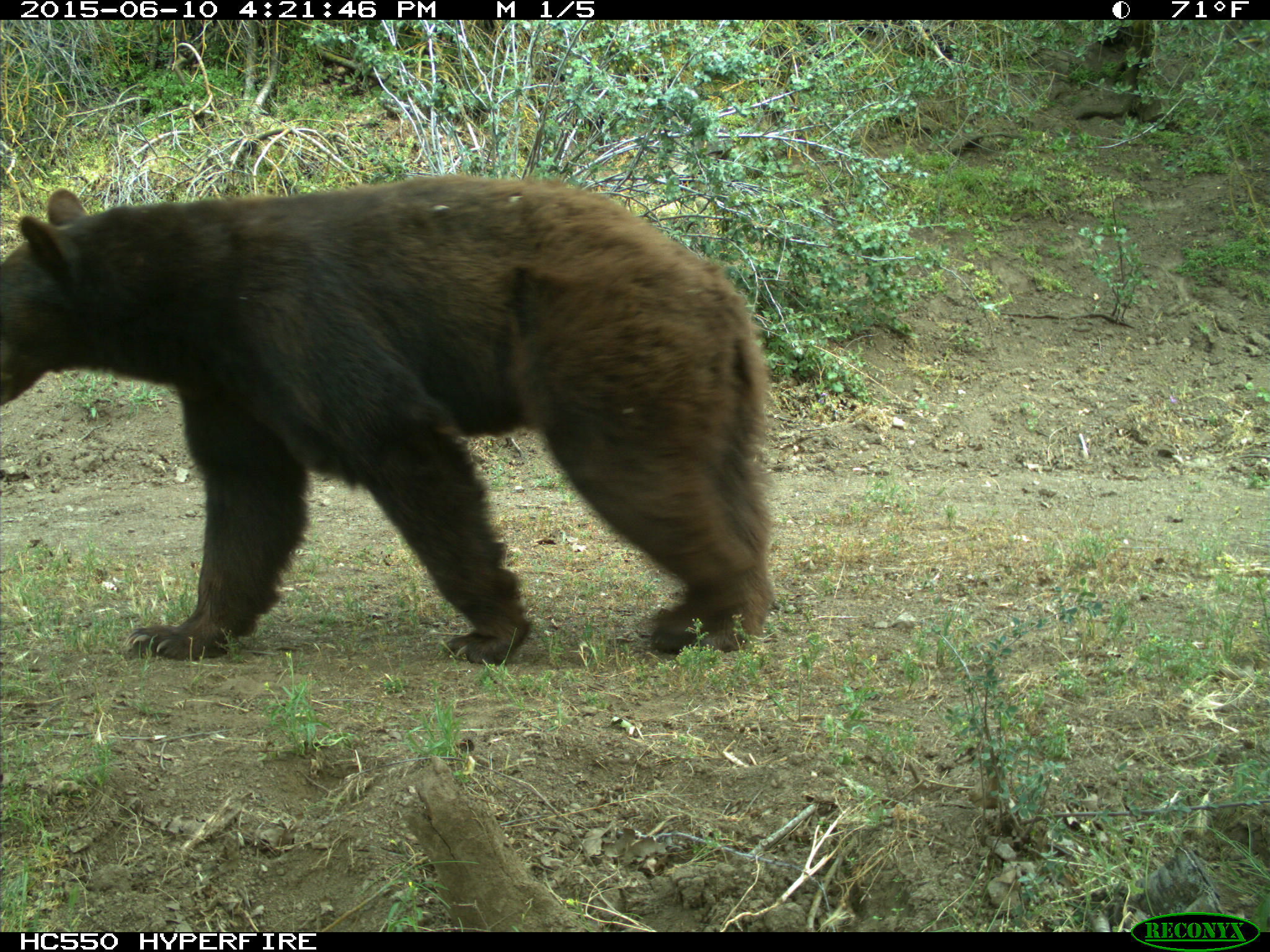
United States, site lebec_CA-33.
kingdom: Animalia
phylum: Chordata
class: Mammalia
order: Carnivora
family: Ursidae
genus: Ursus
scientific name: Ursus americanus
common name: american black bear